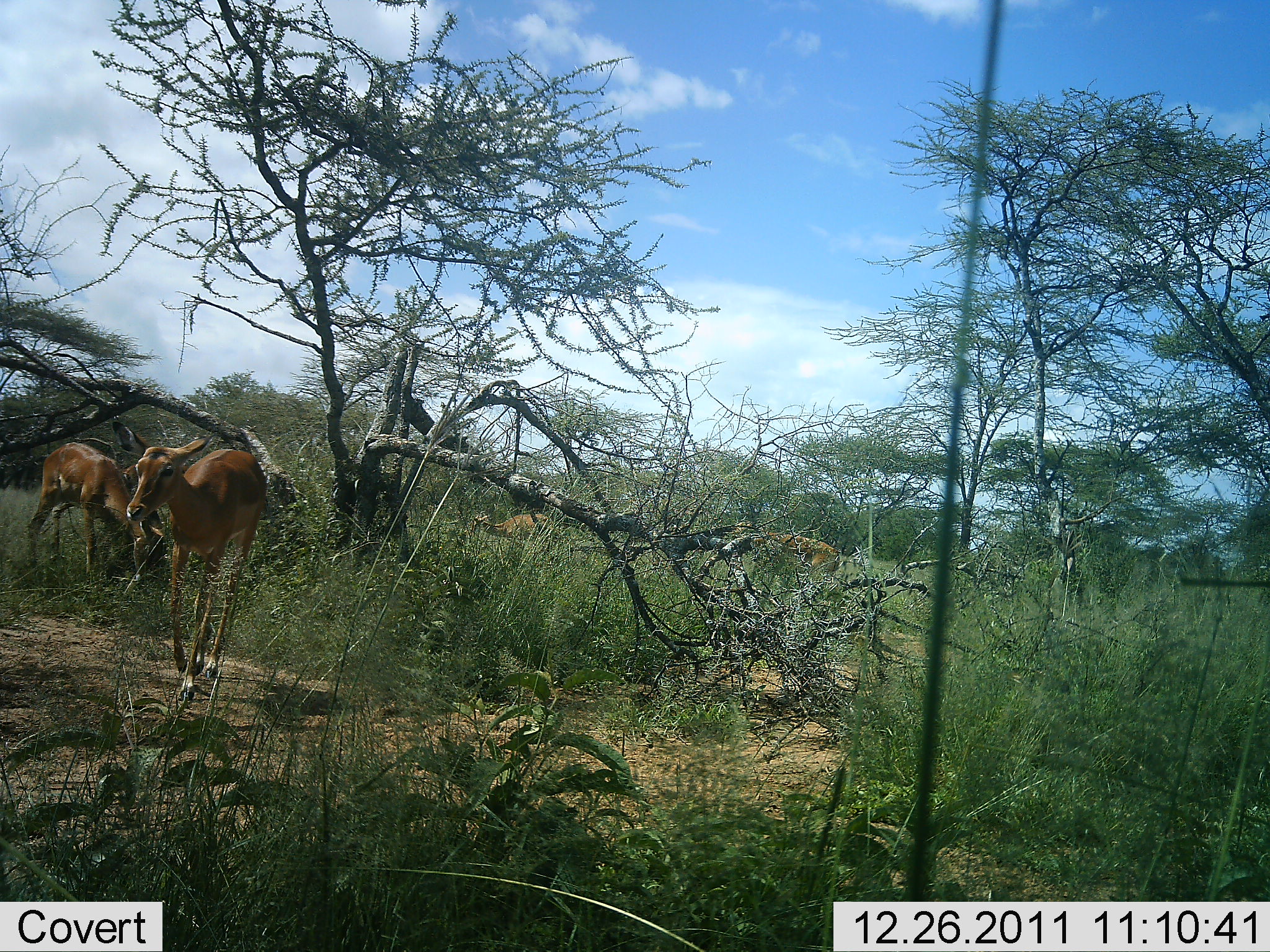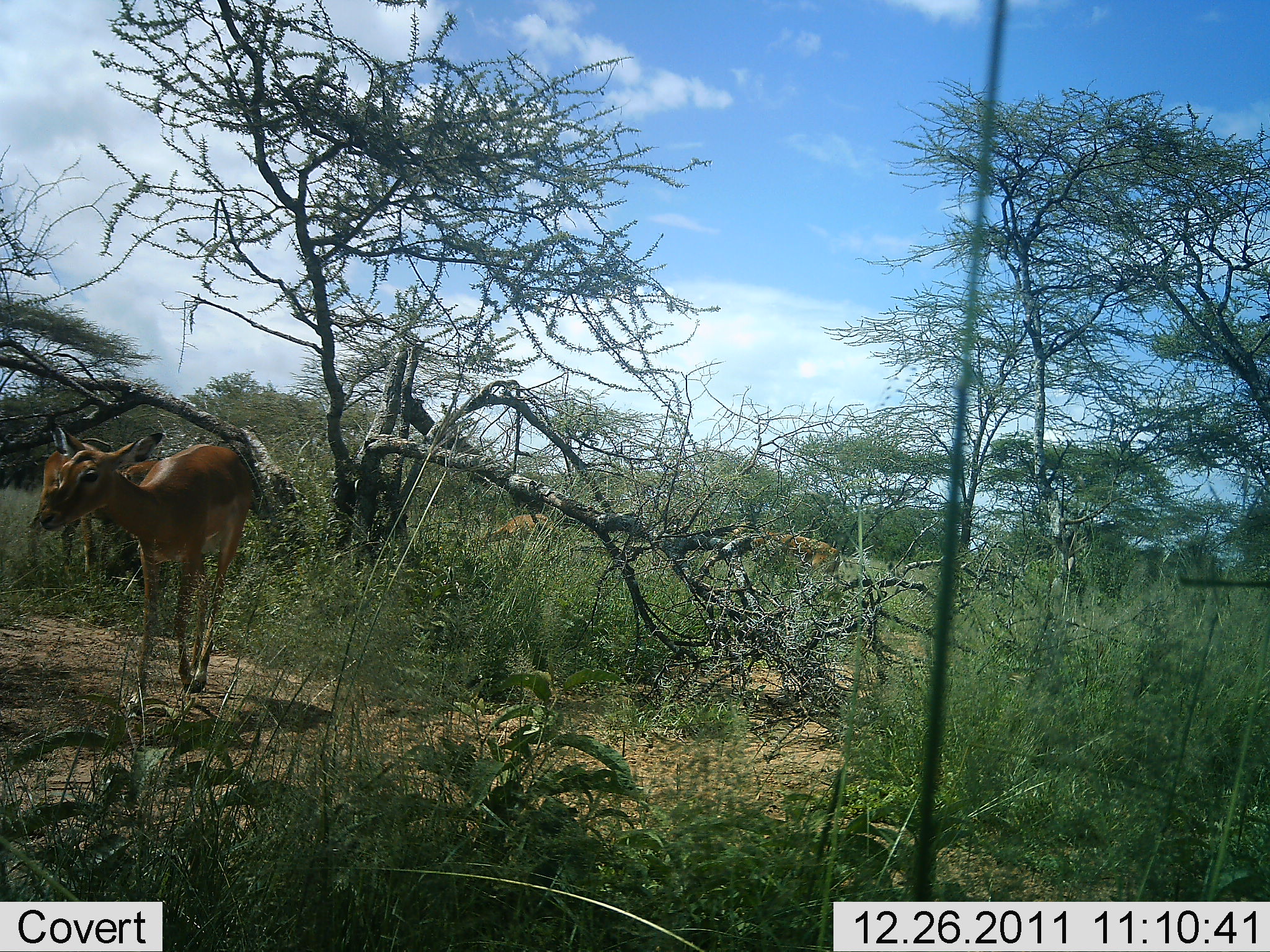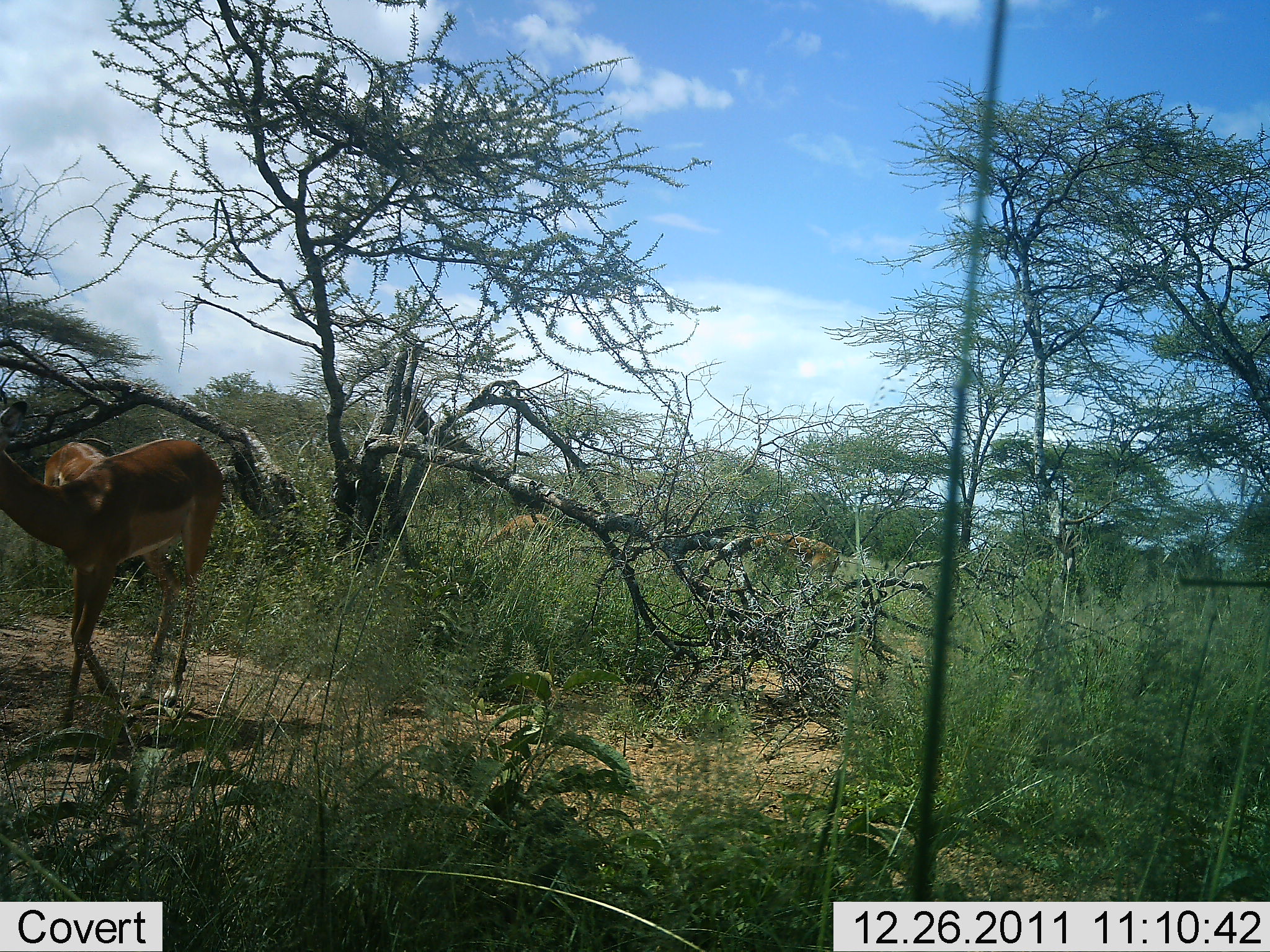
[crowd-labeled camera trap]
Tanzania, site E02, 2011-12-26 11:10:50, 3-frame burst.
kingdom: Animalia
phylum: Chordata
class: Mammalia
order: Artiodactyla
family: Bovidae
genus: Aepyceros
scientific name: Aepyceros melampus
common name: impala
Impala (Aepyceros melampus), count 2. Behavior (volunteer vote fractions): standing 40%, resting 0%, moving 90%, interacting 0%. Young present (vote fraction): 0%. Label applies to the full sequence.